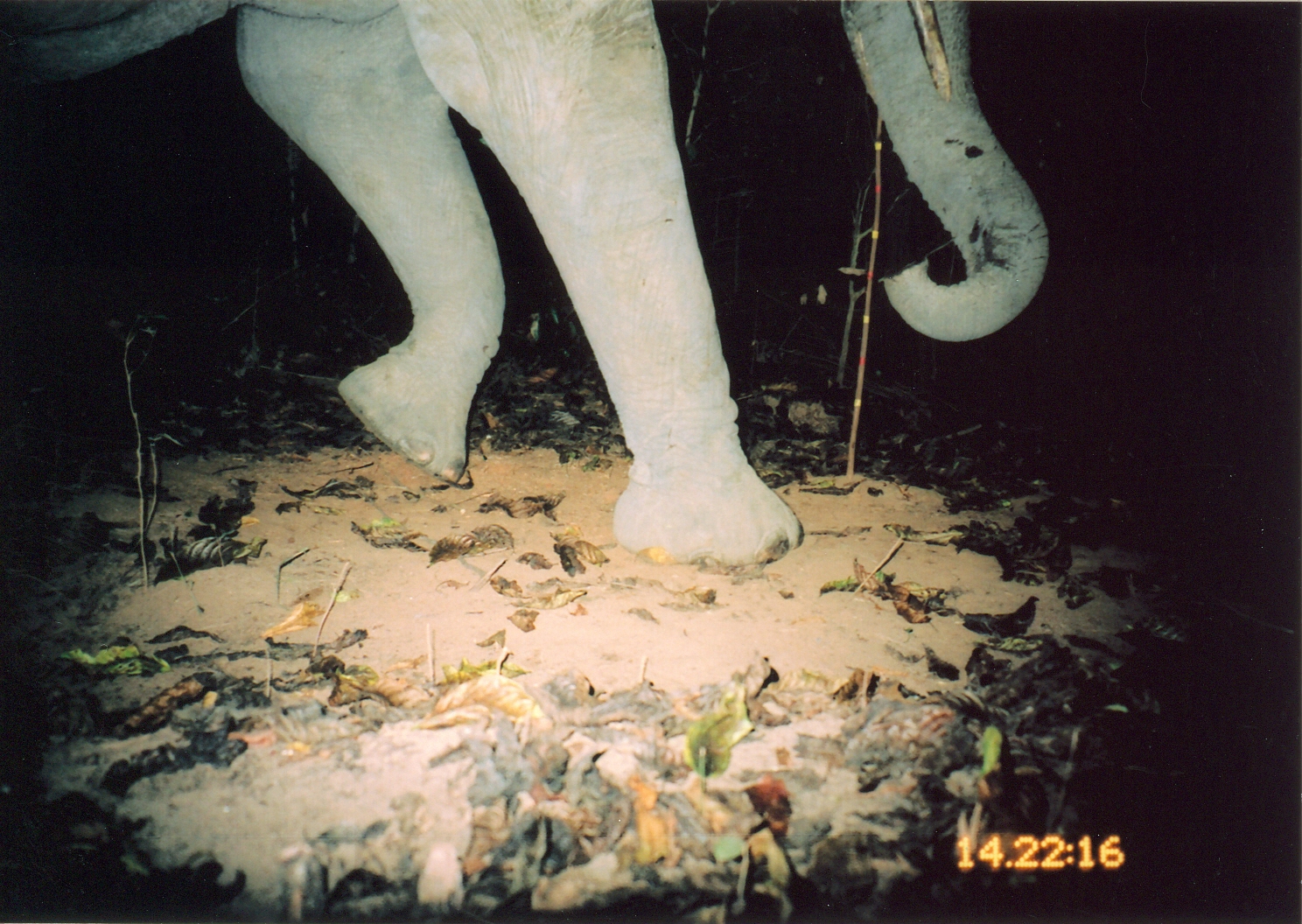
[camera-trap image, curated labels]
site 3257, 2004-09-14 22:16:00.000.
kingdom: Animalia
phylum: Chordata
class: Mammalia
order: Proboscidea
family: Elephantidae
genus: Loxodonta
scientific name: Loxodonta africana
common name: african bush elephant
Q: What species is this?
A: Loxodonta africana (african bush elephant).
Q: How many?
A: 1.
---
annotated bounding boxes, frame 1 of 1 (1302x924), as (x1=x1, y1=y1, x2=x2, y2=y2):
loxodonta africana: (x1=1, y1=2, x2=1050, y2=569)